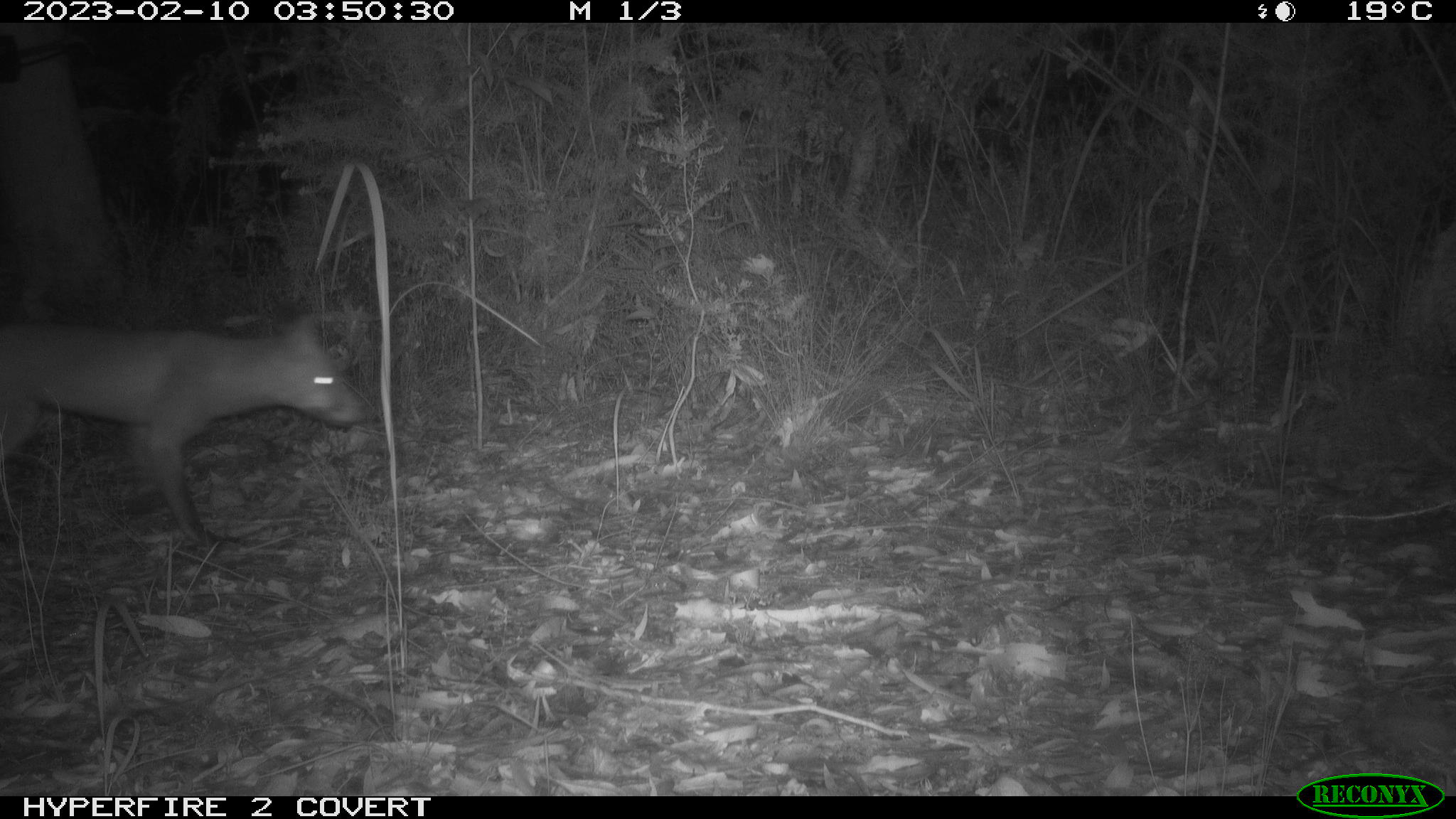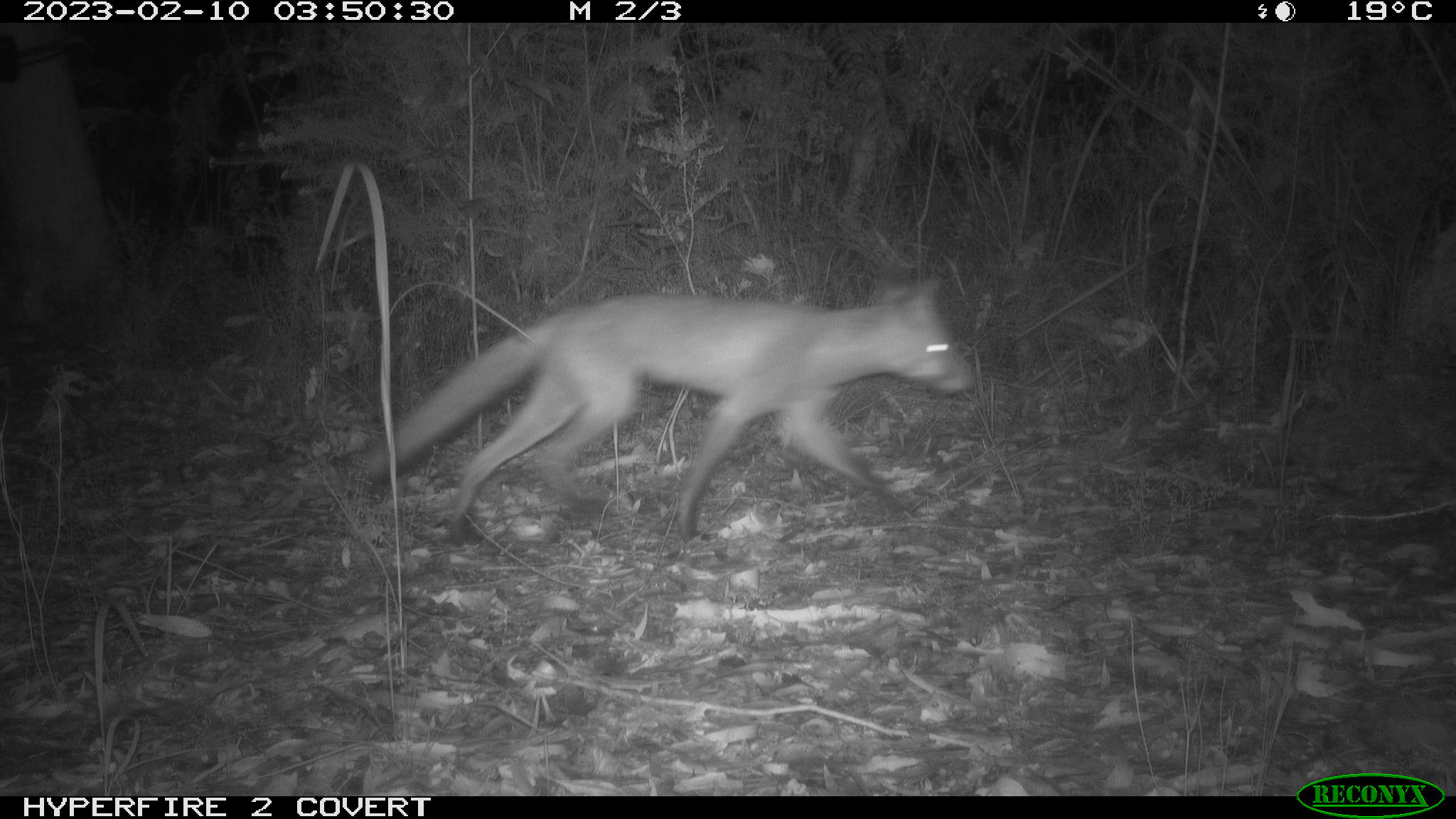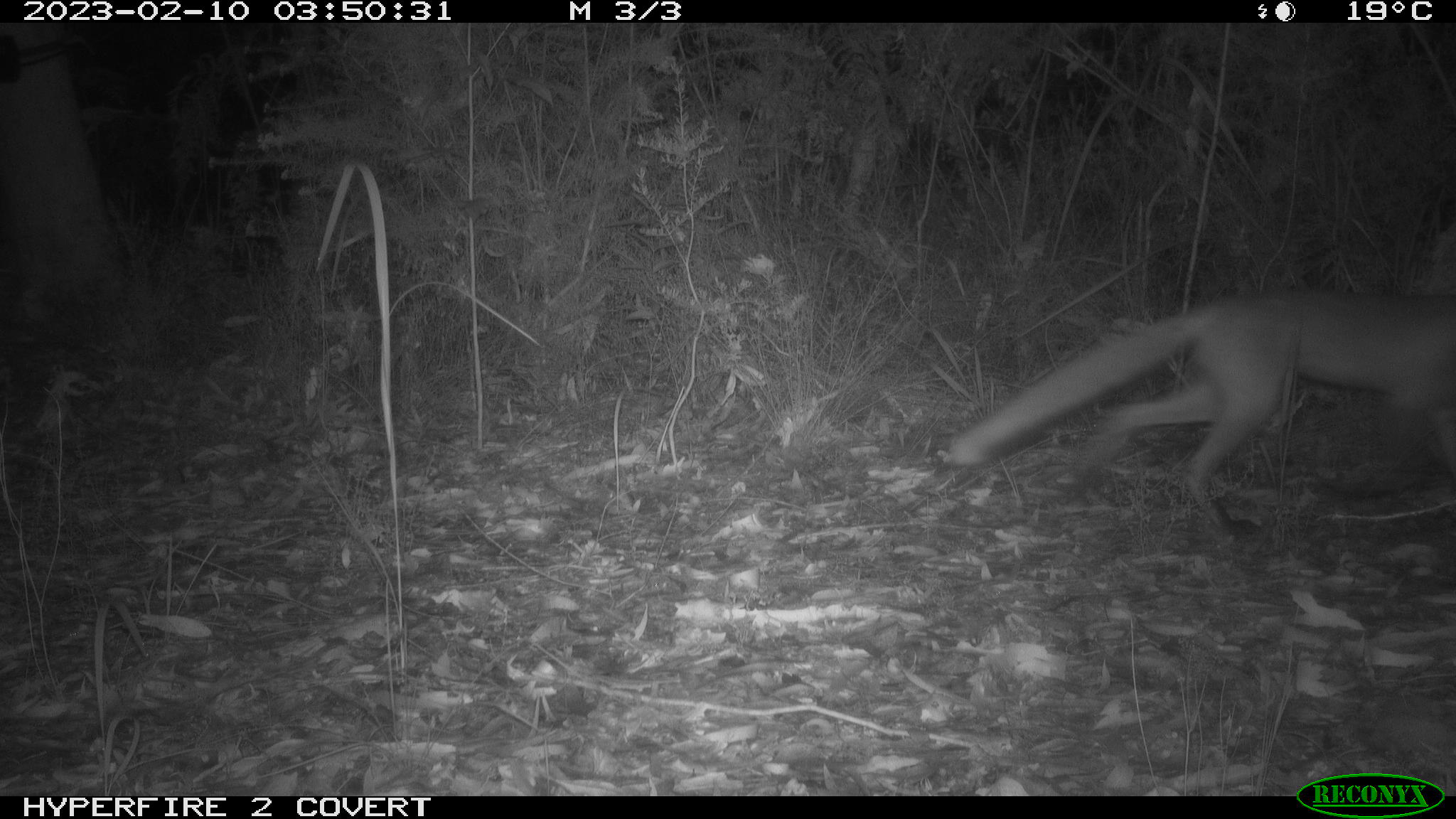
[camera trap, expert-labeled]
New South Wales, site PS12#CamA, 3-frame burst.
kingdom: Animalia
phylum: Chordata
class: Mammalia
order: Carnivora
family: Canidae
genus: Vulpes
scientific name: Vulpes vulpes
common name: red fox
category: fox